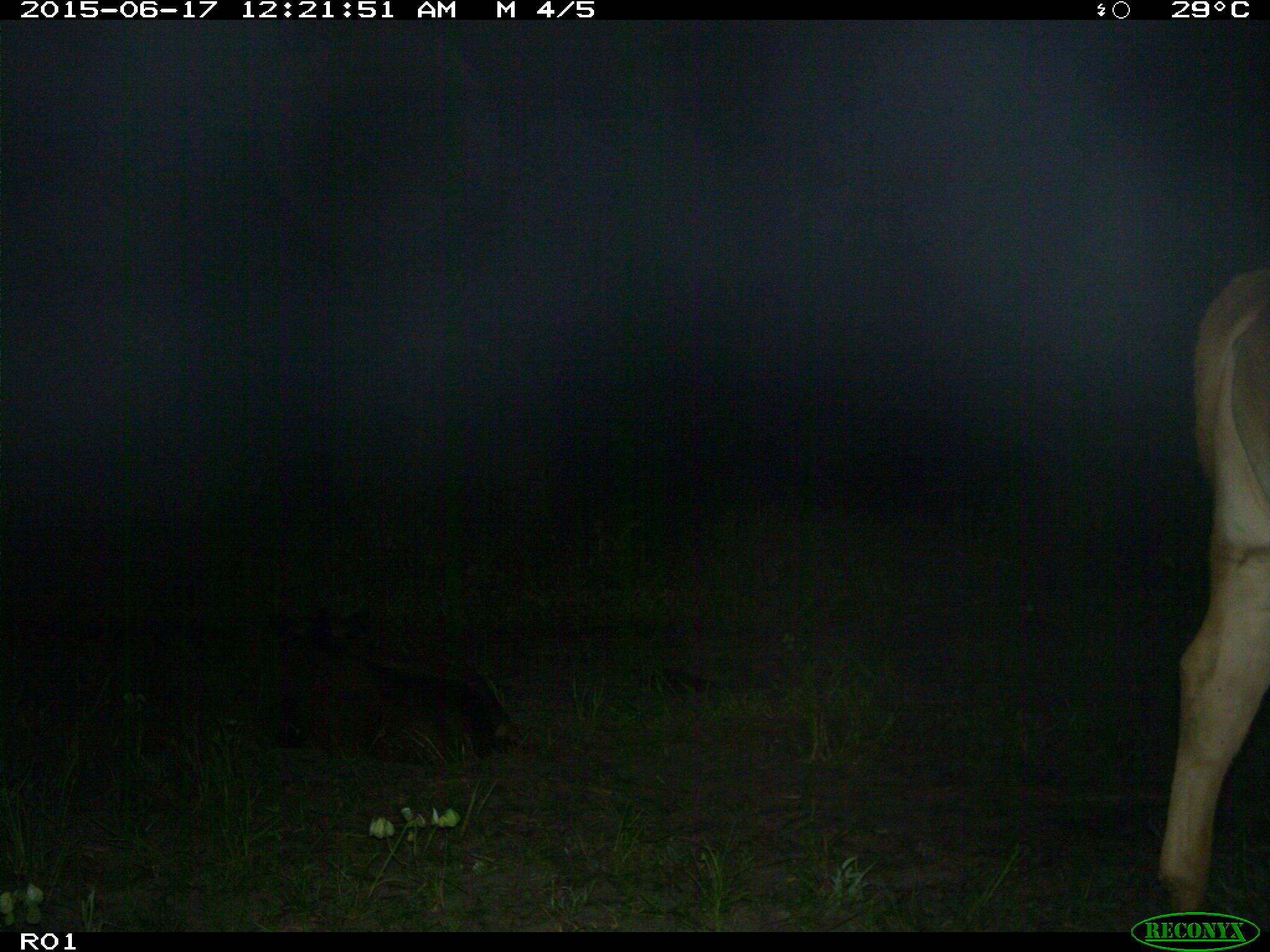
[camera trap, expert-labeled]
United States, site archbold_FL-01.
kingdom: Animalia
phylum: Chordata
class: Mammalia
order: Artiodactyla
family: Bovidae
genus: Bos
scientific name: Bos taurus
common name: domestic cow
Bos taurus (domestic cow).